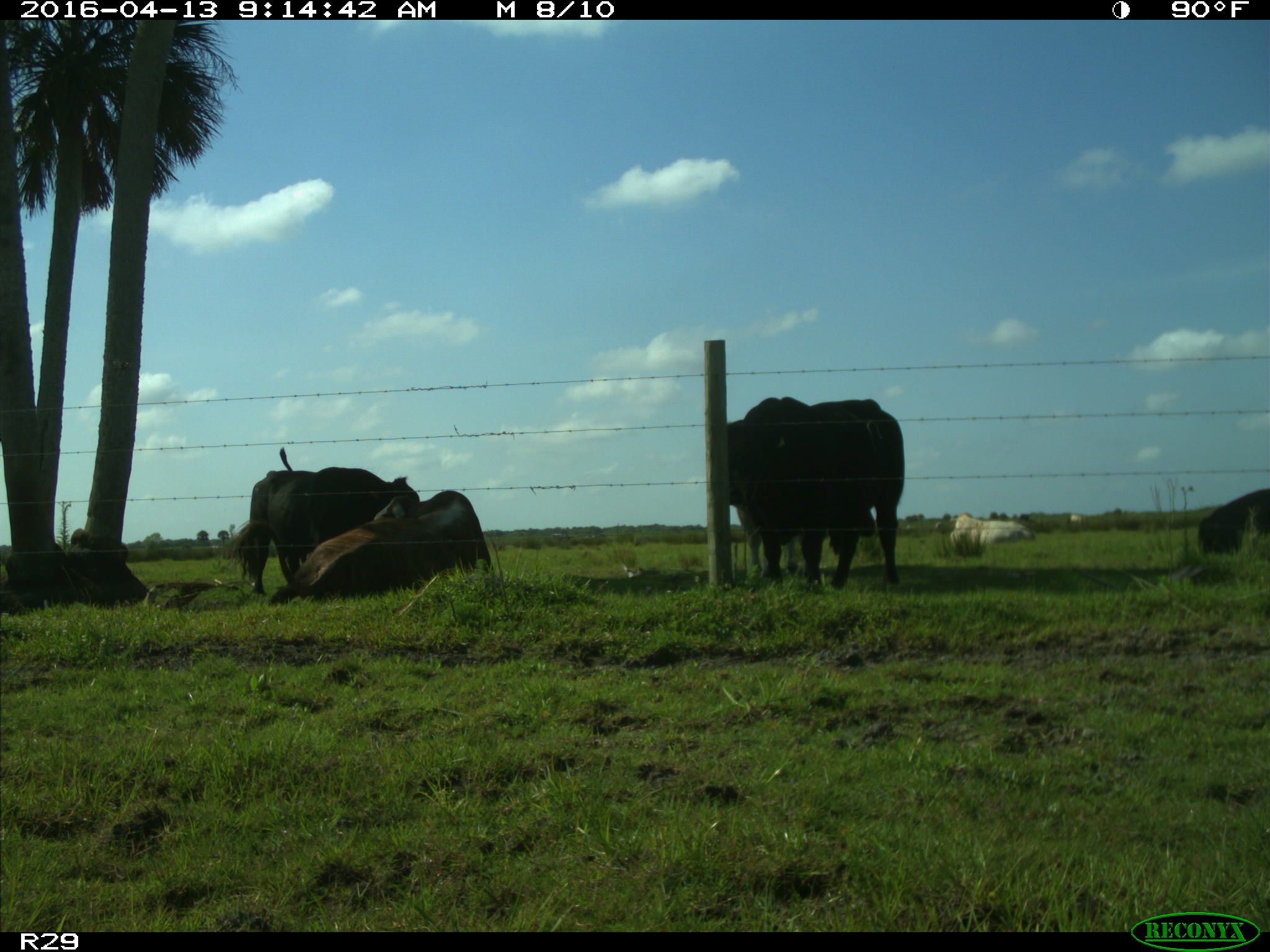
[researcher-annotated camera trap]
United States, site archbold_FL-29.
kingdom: Animalia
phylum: Chordata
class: Mammalia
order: Artiodactyla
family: Bovidae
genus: Bos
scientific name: Bos taurus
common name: domestic cow